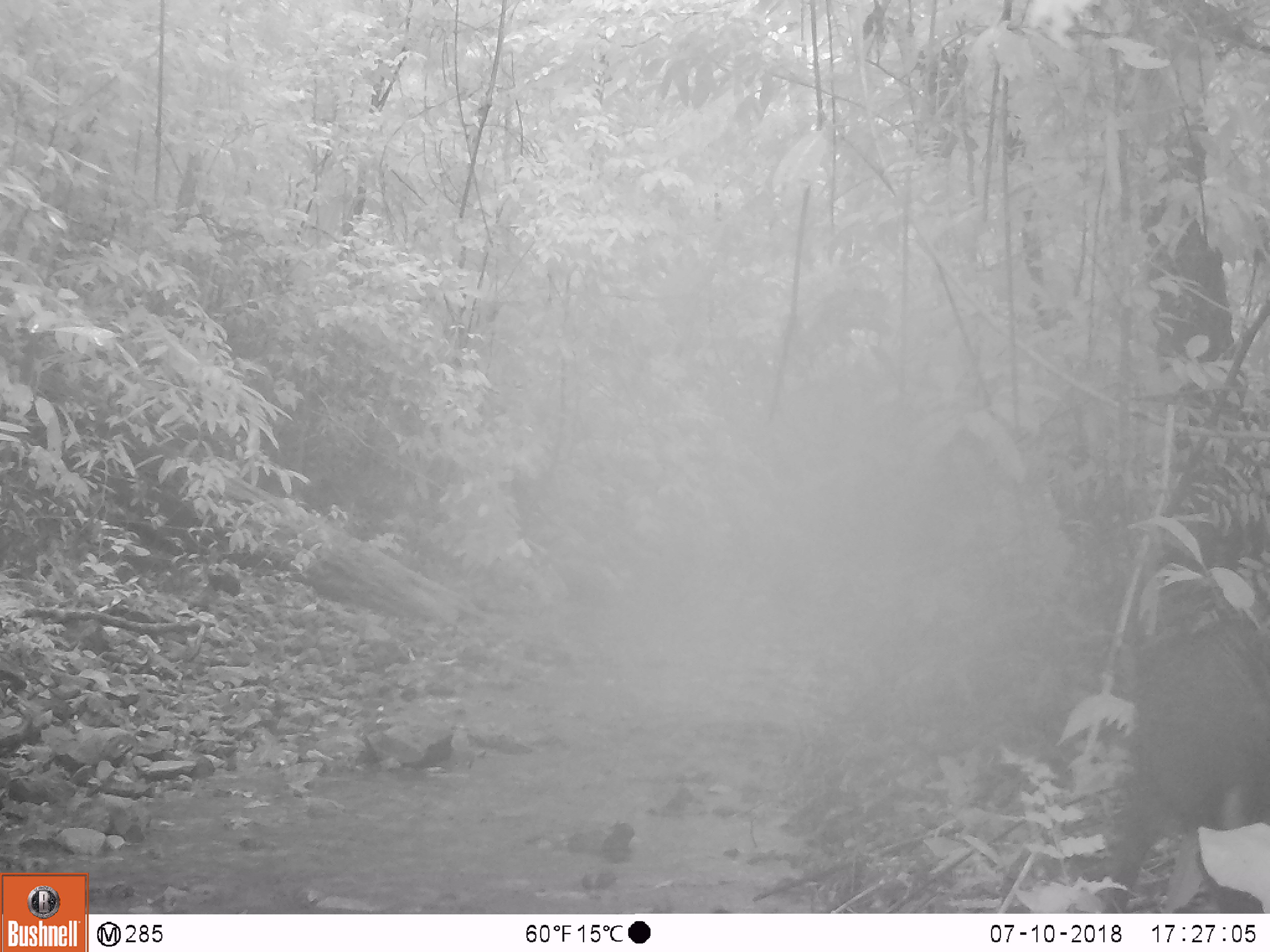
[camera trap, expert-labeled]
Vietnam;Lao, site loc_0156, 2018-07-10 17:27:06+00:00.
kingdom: Animalia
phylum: Chordata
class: Mammalia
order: Artiodactyla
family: Suidae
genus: Sus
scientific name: Sus scrofa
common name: eurasian wild pig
Eurasian wild pig (Sus scrofa). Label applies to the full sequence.